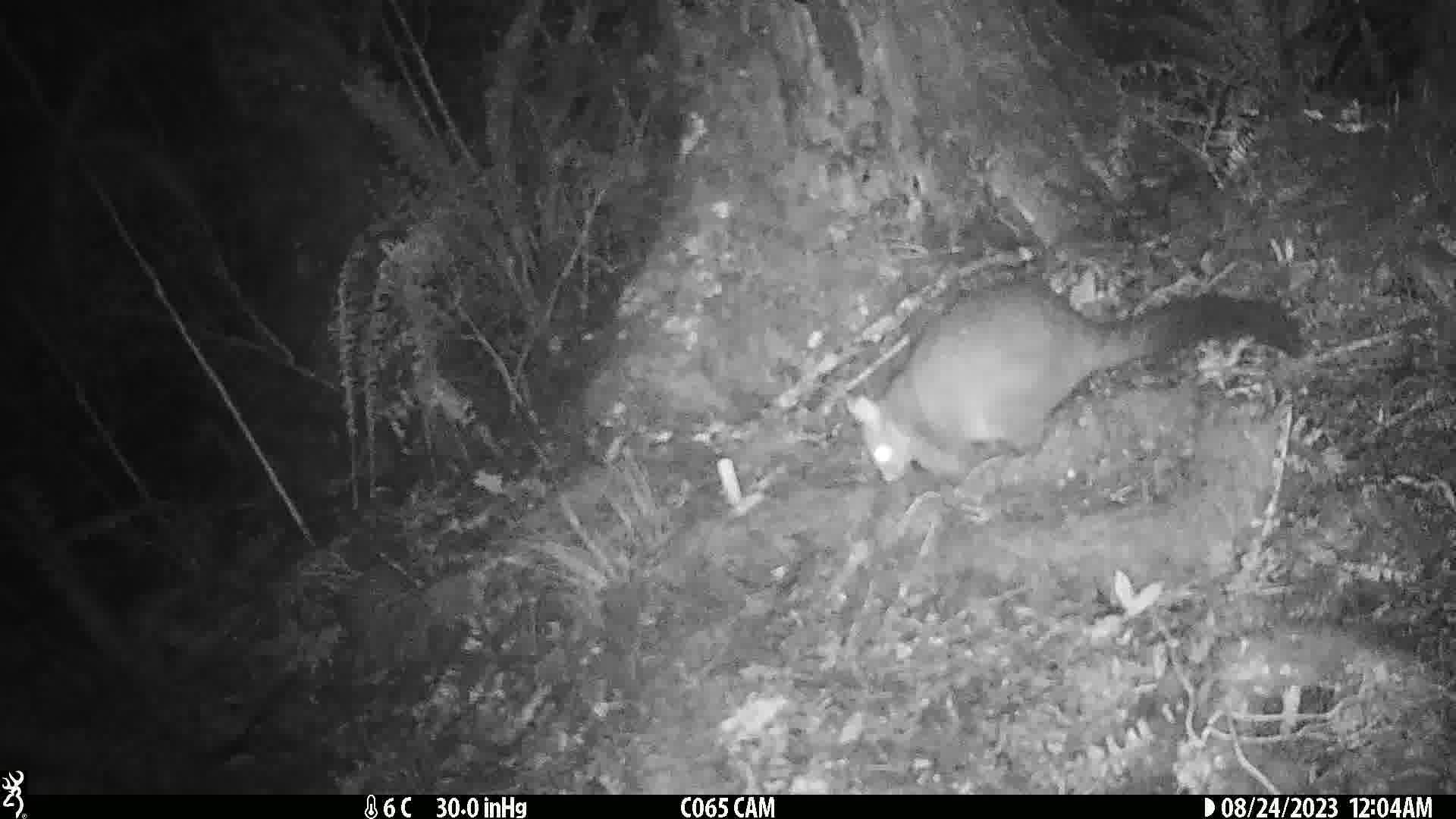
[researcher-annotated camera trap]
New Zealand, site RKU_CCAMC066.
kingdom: Animalia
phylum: Chordata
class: Mammalia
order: Diprotodontia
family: Phalangeridae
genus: Trichosurus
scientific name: Trichosurus vulpecula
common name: common brushtail possum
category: possum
Possum (common brushtail possum) (Trichosurus vulpecula).